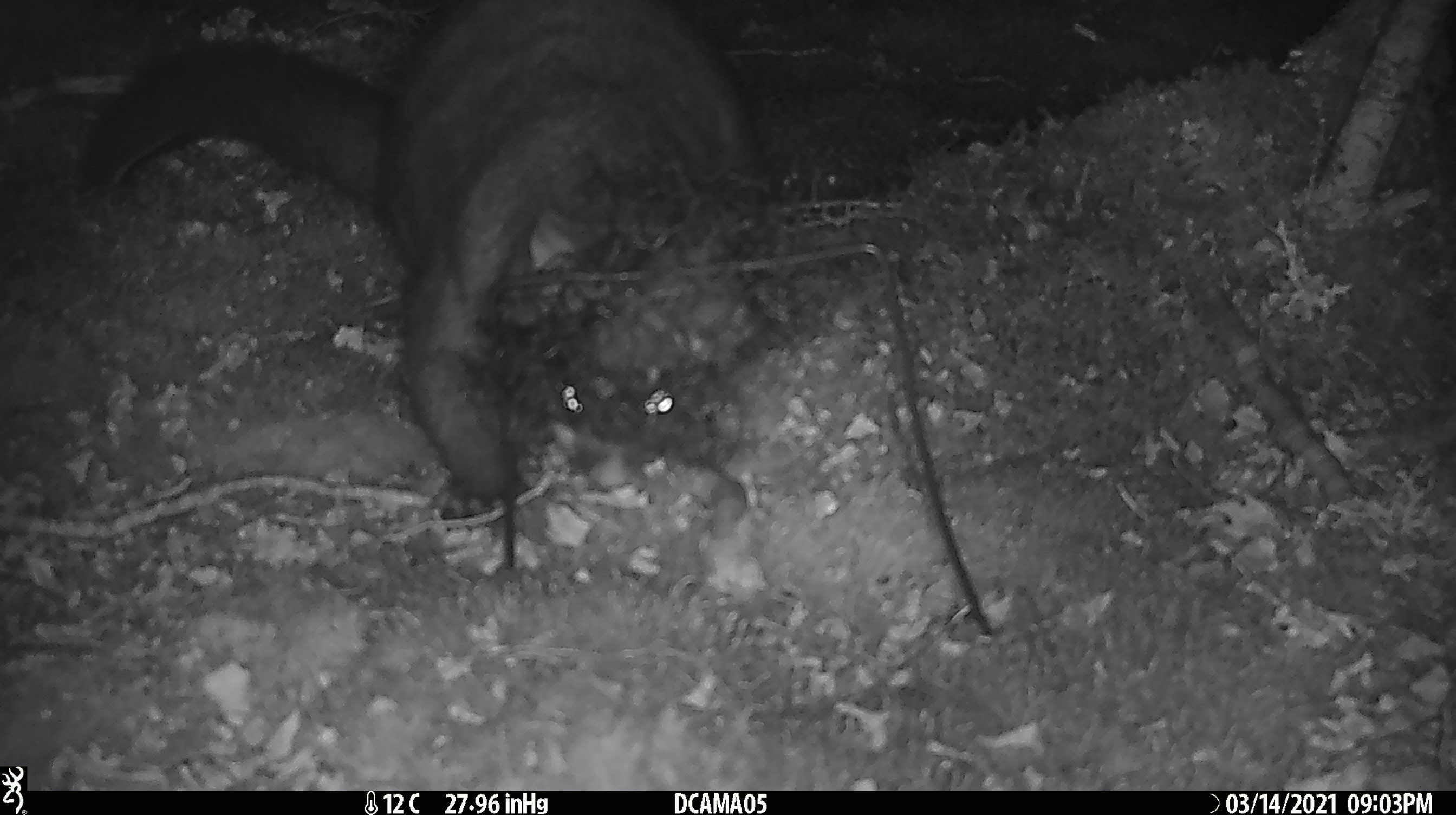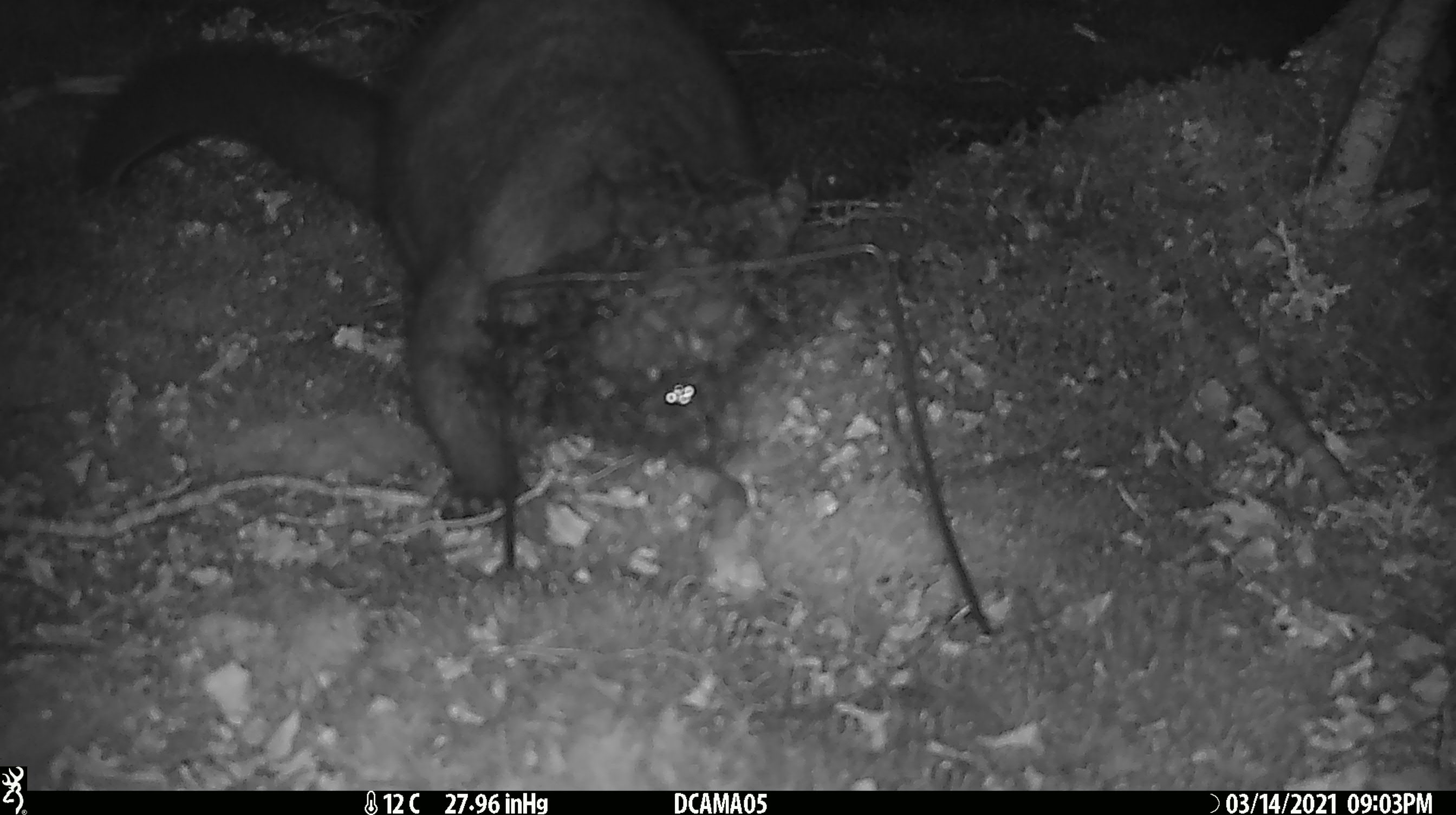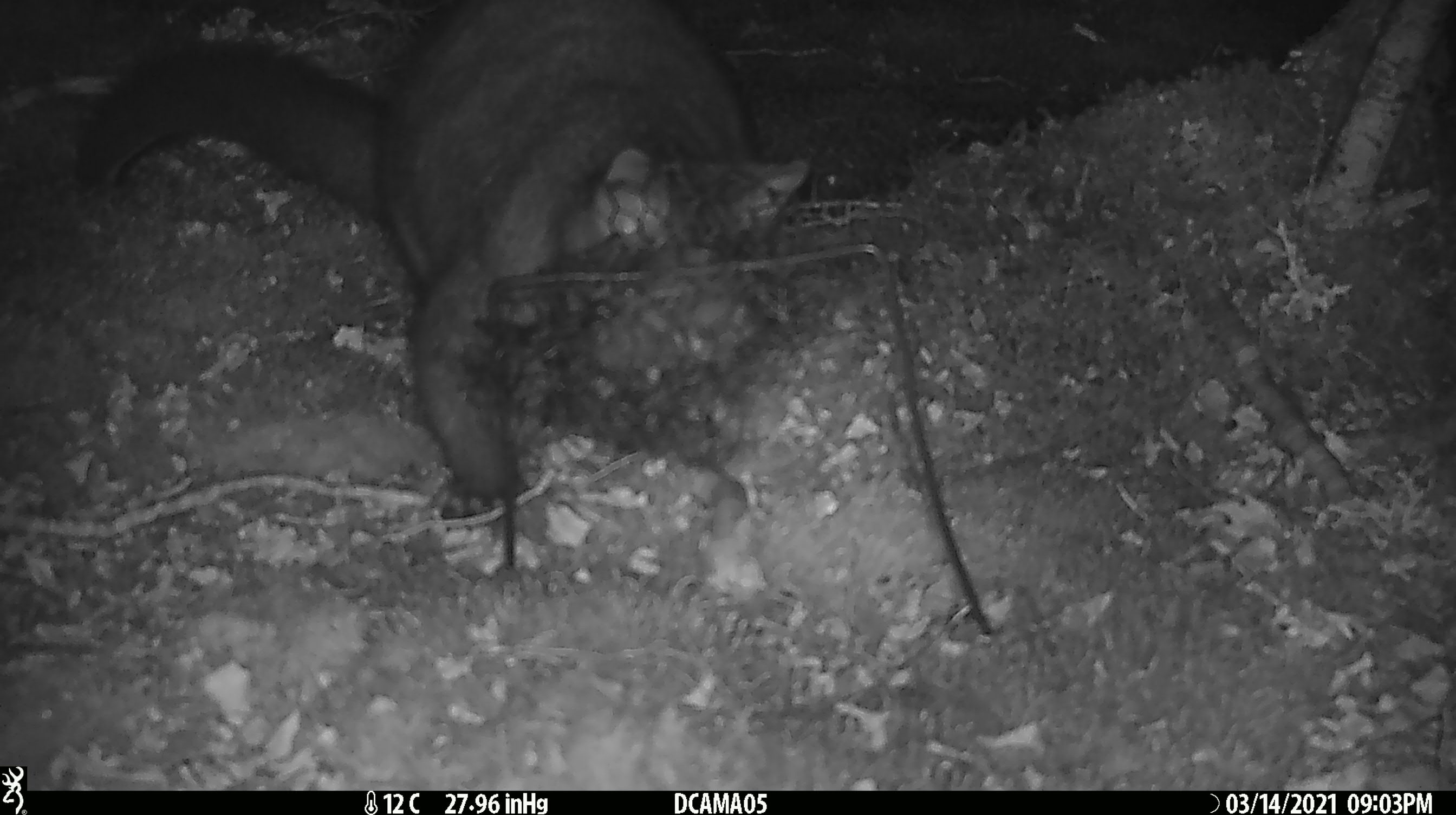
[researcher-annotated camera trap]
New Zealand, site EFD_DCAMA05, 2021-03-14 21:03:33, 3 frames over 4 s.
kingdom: Animalia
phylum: Chordata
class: Mammalia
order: Diprotodontia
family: Phalangeridae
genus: Trichosurus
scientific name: Trichosurus vulpecula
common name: common brushtail possum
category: possum